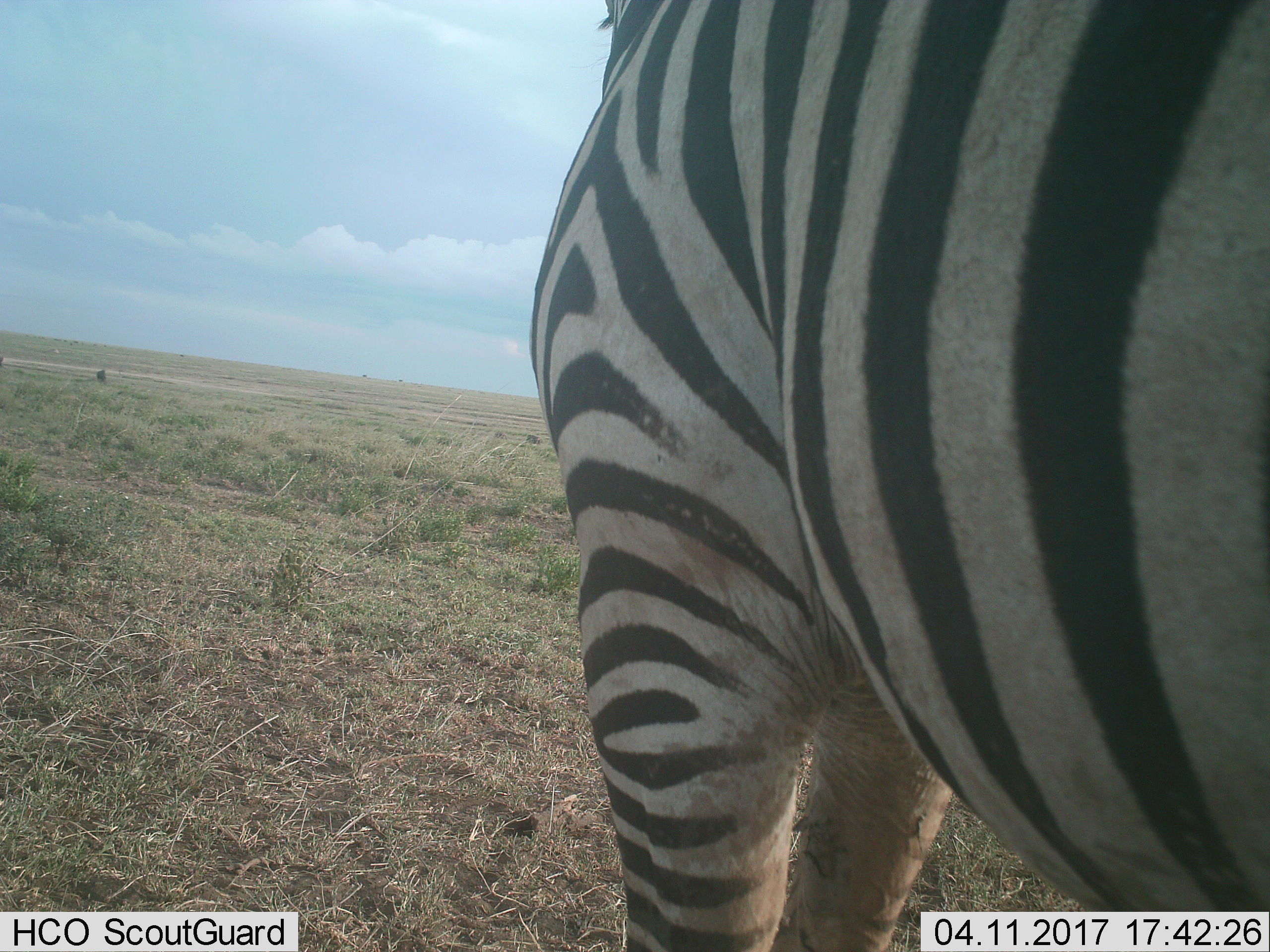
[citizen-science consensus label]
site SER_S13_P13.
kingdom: Animalia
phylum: Chordata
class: Mammalia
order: Perissodactyla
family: Equidae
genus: Equus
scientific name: Equus quagga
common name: plains zebra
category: zebraplains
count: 1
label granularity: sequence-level